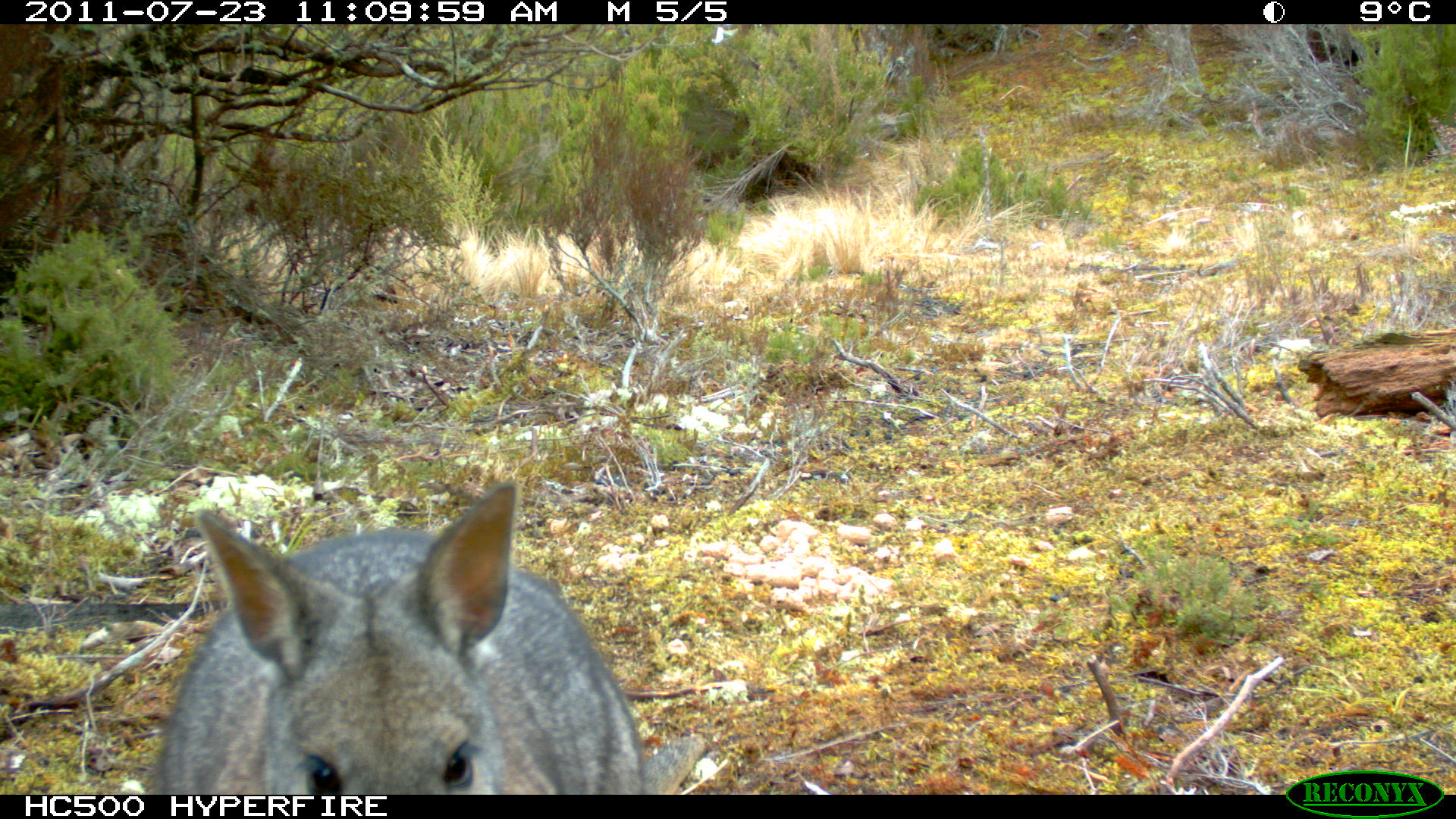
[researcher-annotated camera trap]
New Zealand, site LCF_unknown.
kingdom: Animalia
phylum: Chordata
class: Mammalia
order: Diprotodontia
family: Macropodidae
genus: Notamacropus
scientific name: Notamacropus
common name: wallaby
Wallaby (Notamacropus).